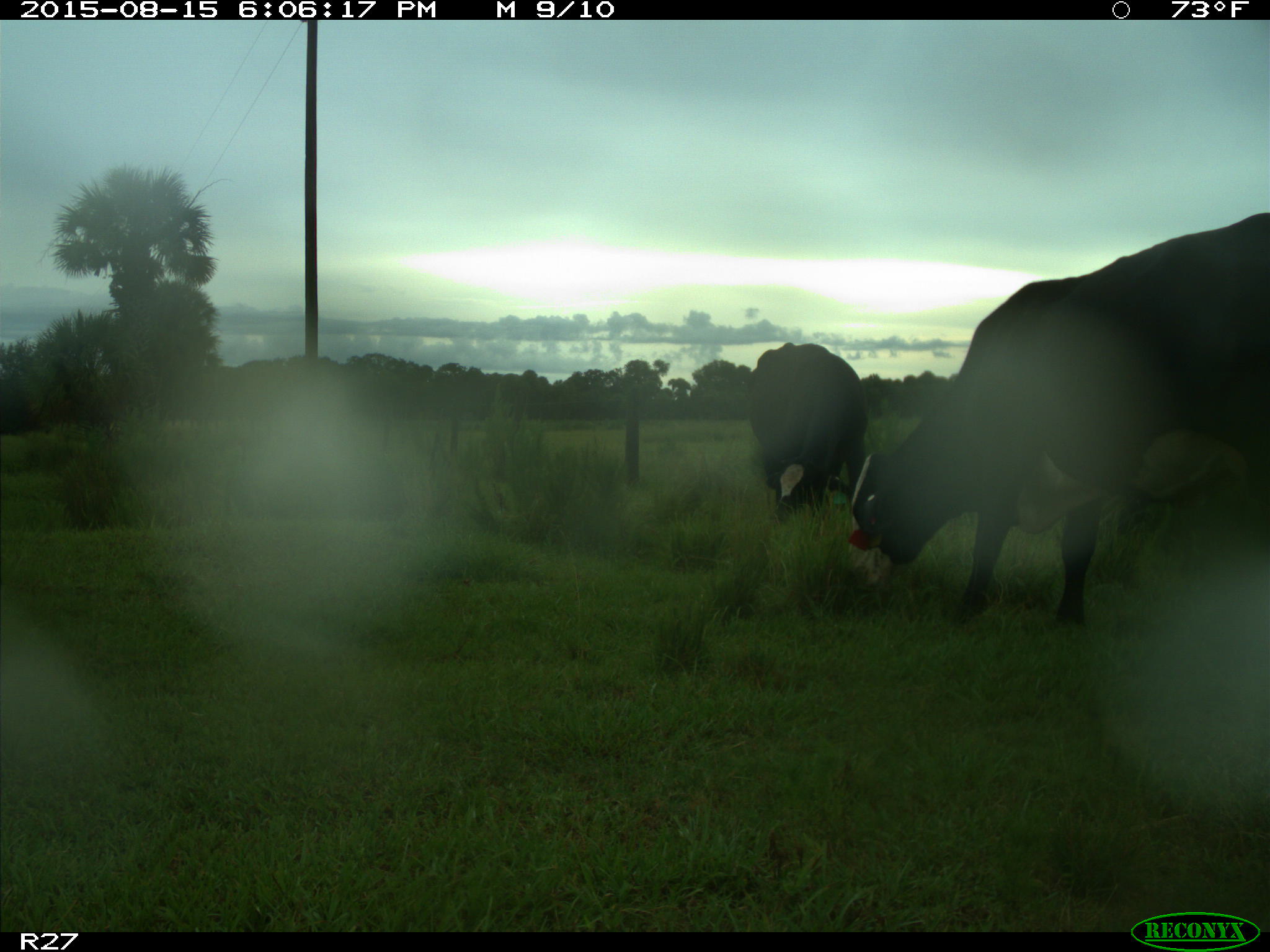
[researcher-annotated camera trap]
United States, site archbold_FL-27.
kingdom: Animalia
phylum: Chordata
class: Mammalia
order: Artiodactyla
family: Bovidae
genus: Bos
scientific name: Bos taurus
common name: domestic cow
Bos taurus (domestic cow).